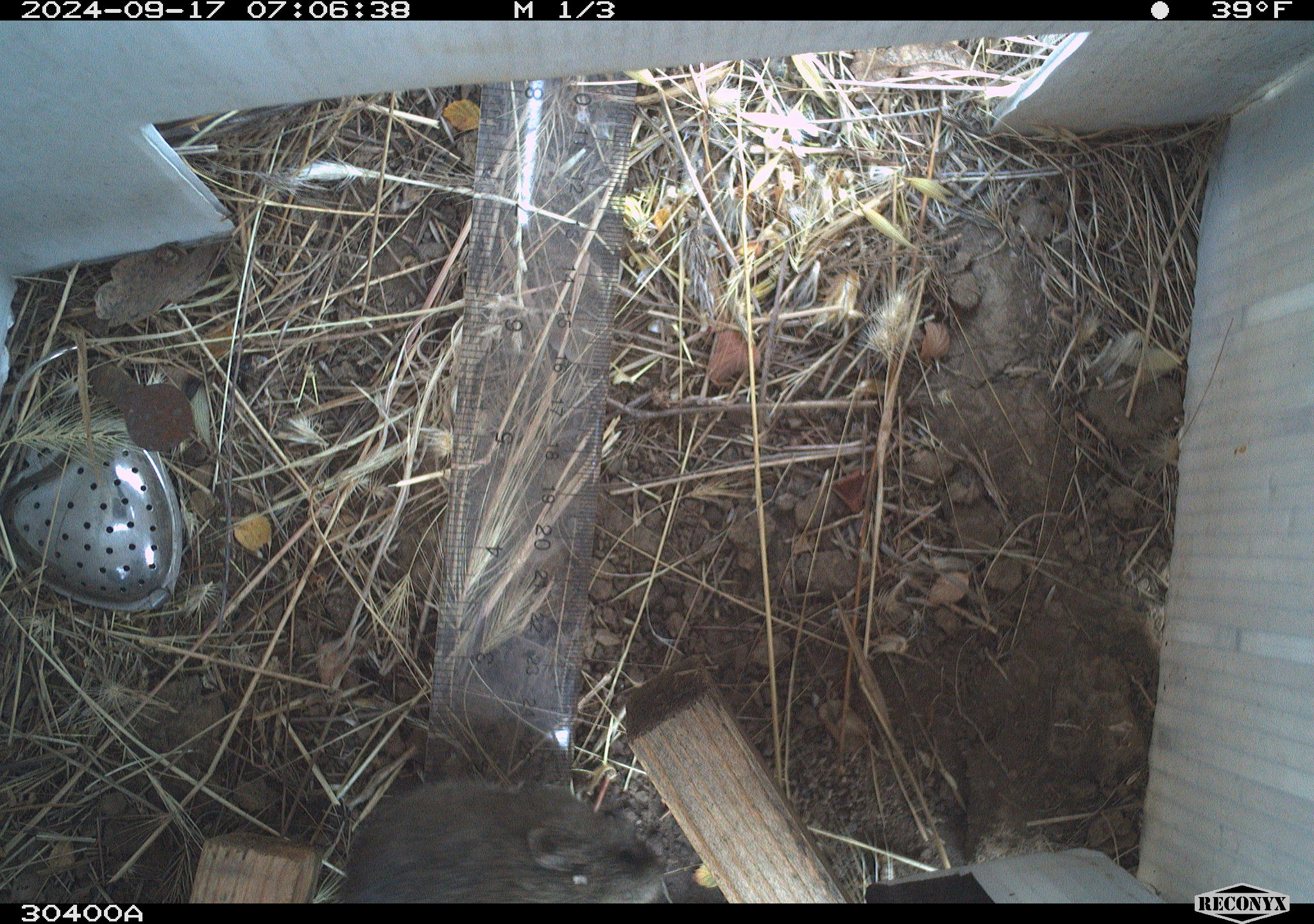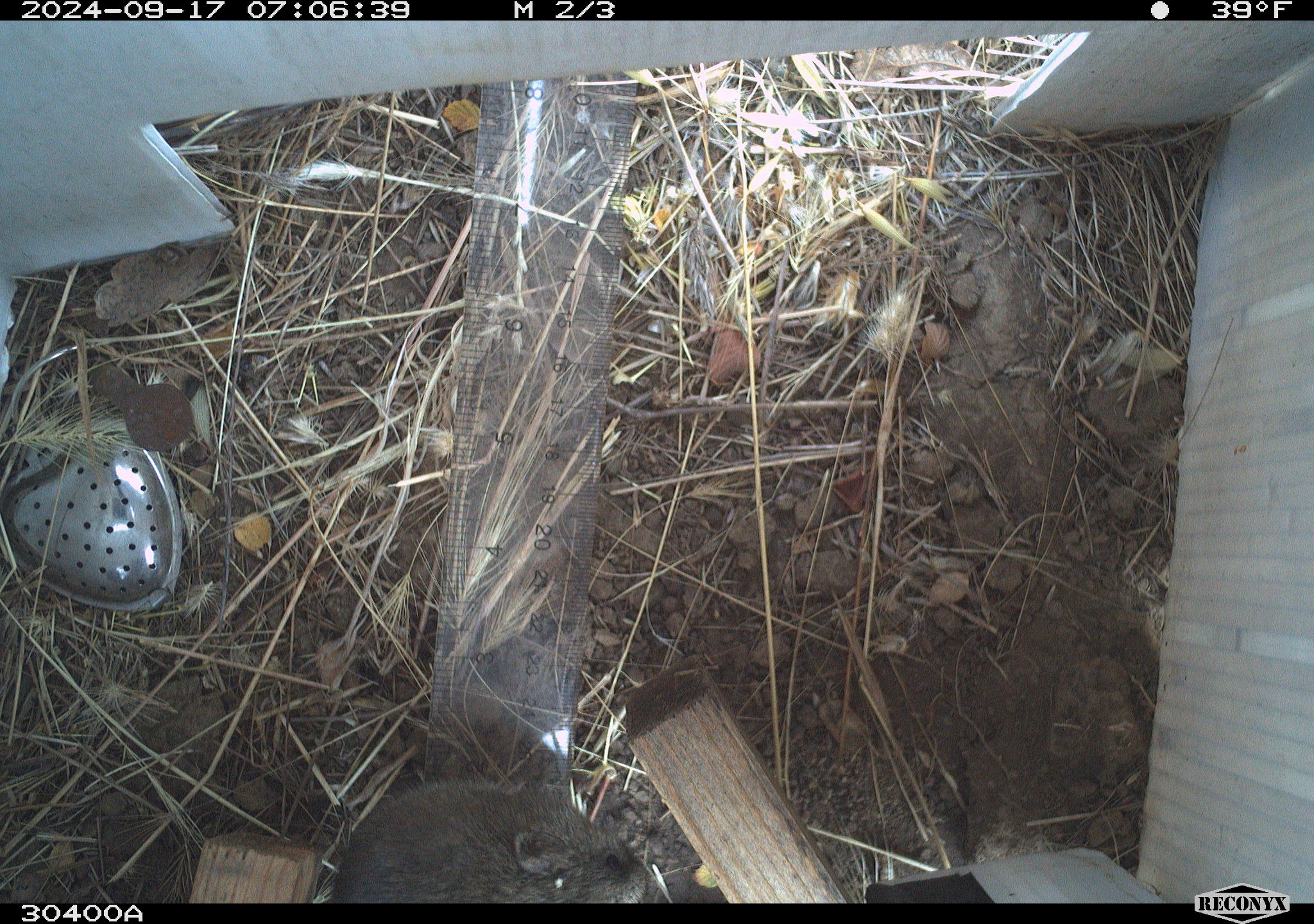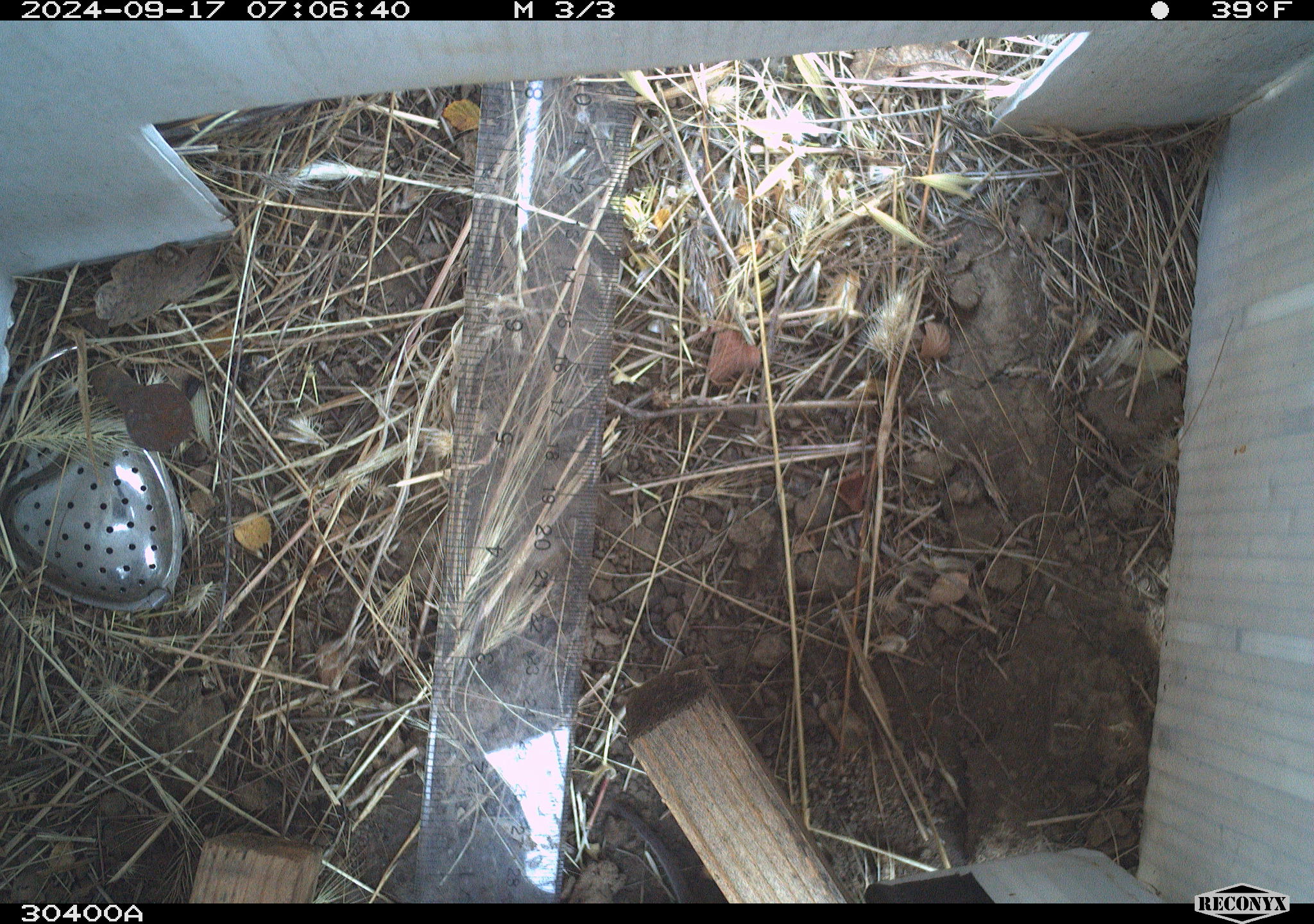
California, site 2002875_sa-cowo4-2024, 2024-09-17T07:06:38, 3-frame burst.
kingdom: Animalia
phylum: Chordata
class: Mammalia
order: Rodentia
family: Cricetidae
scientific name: Arvicolinae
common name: voles, lemmings, and muskrats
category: arvicolinae subfamily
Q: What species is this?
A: Arvicolinae subfamily (voles, lemmings, and muskrats) (Arvicolinae).